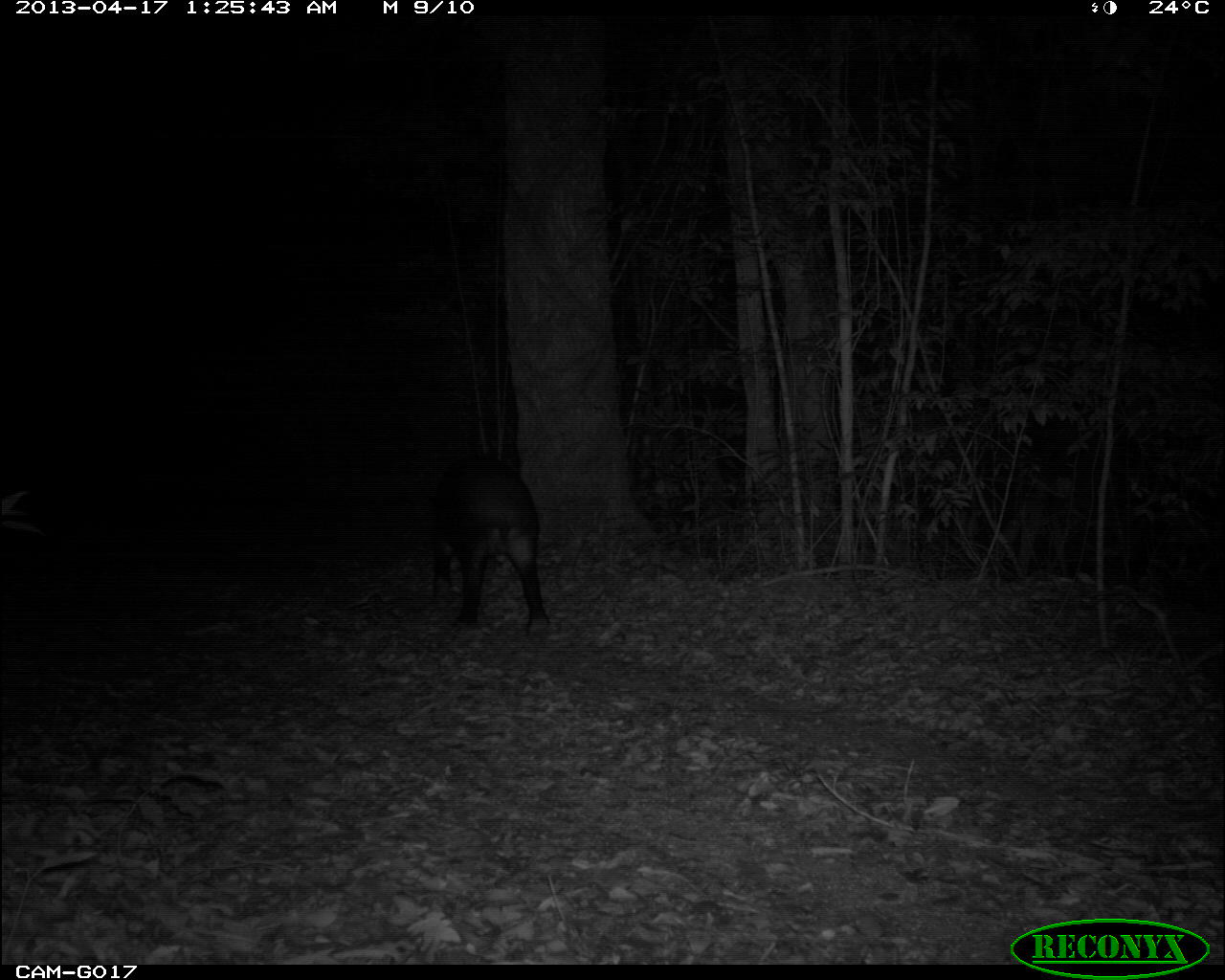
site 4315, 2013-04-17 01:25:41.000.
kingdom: Animalia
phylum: Chordata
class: Mammalia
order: Perissodactyla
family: Tapiridae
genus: Tapirus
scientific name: Tapirus bairdii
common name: baird's tapir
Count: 1.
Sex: male.